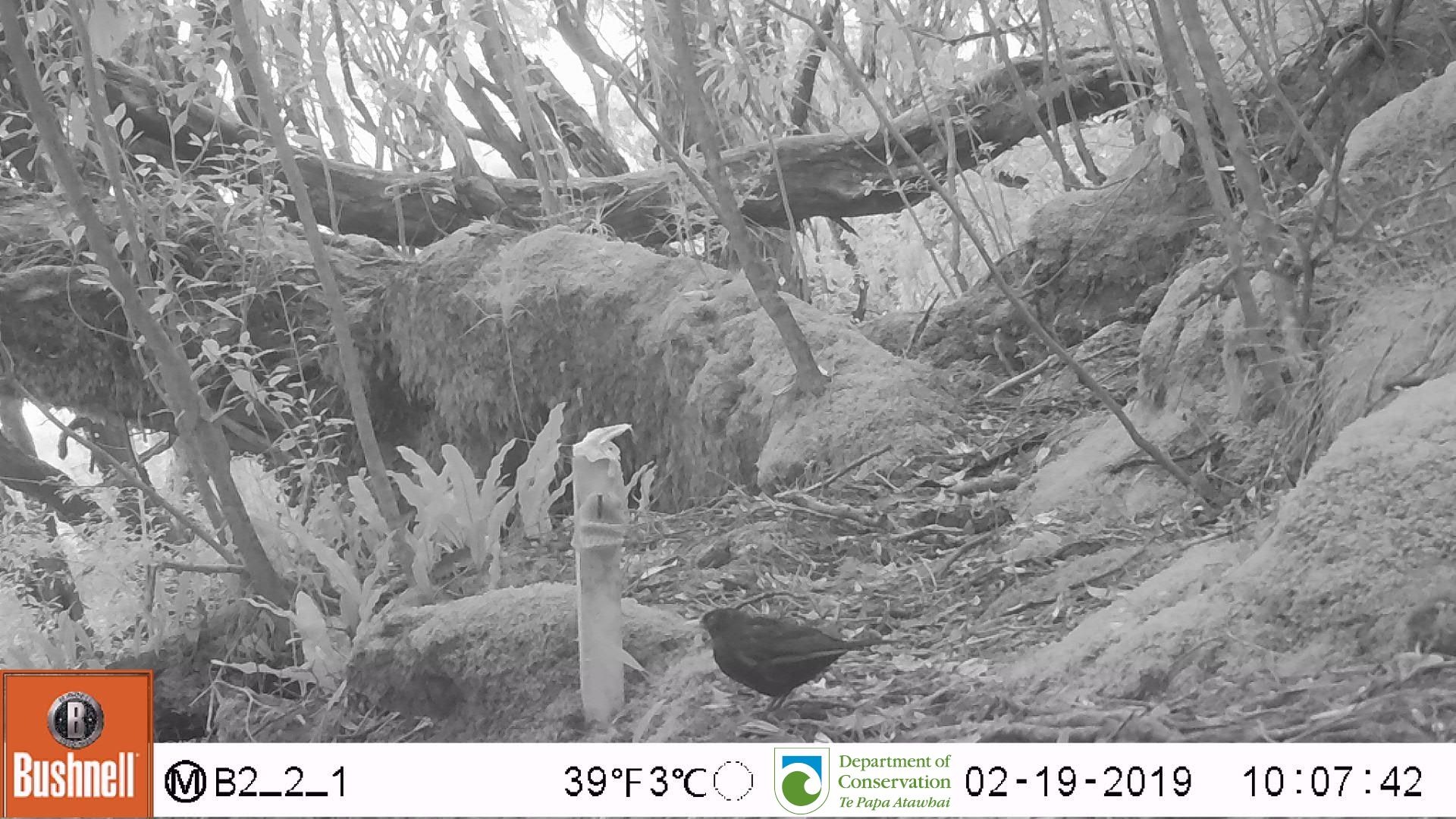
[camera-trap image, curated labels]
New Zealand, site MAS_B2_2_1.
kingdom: Animalia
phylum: Chordata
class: Aves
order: Passeriformes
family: Turdidae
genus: Turdus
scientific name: Turdus merula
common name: eurasian blackbird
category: blackbird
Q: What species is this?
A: Blackbird (eurasian blackbird) (Turdus merula).